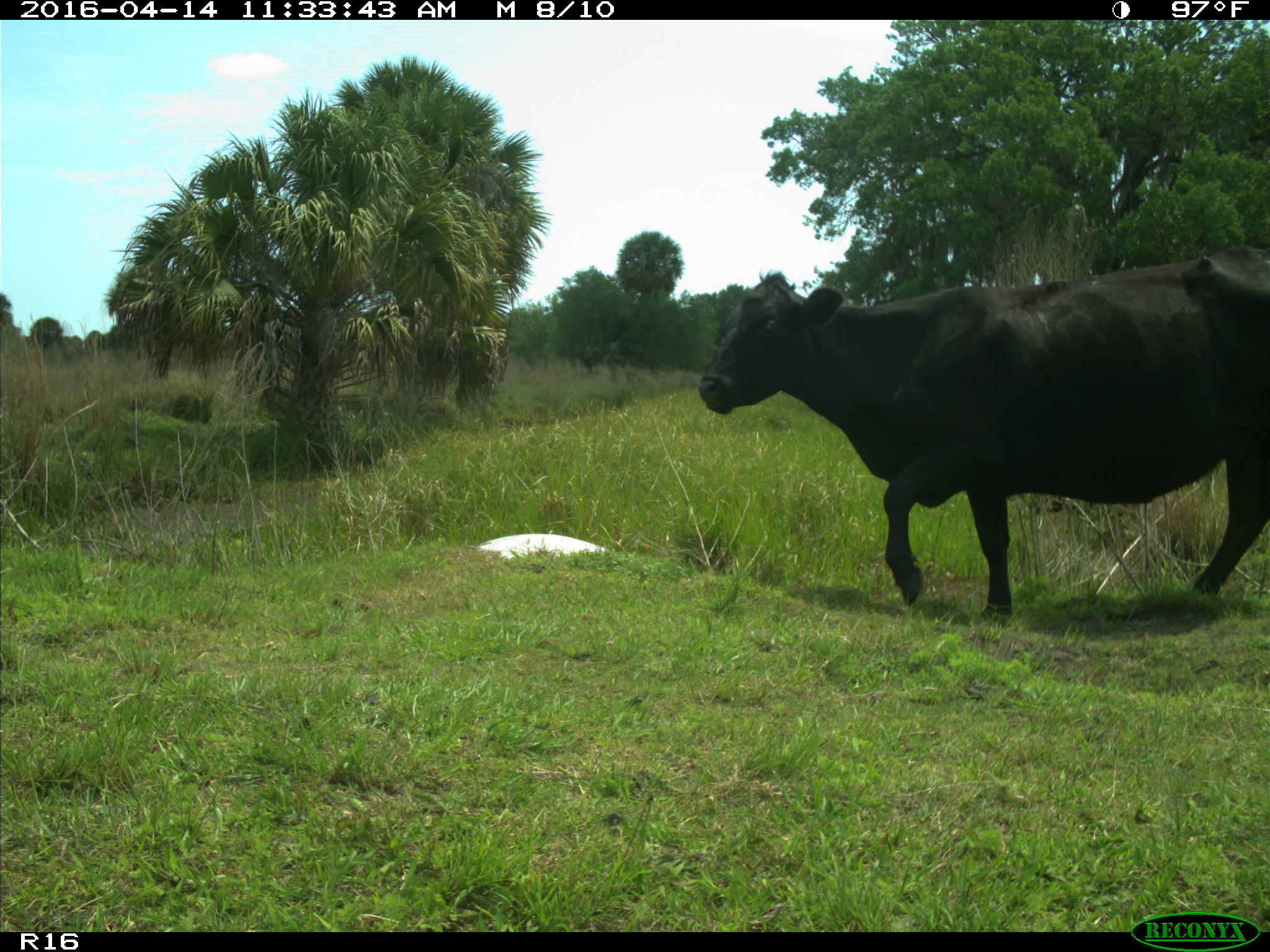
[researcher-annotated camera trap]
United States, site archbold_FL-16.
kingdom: Animalia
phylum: Chordata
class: Mammalia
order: Artiodactyla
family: Bovidae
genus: Bos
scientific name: Bos taurus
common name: domestic cow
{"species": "Bos taurus (domestic cow)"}